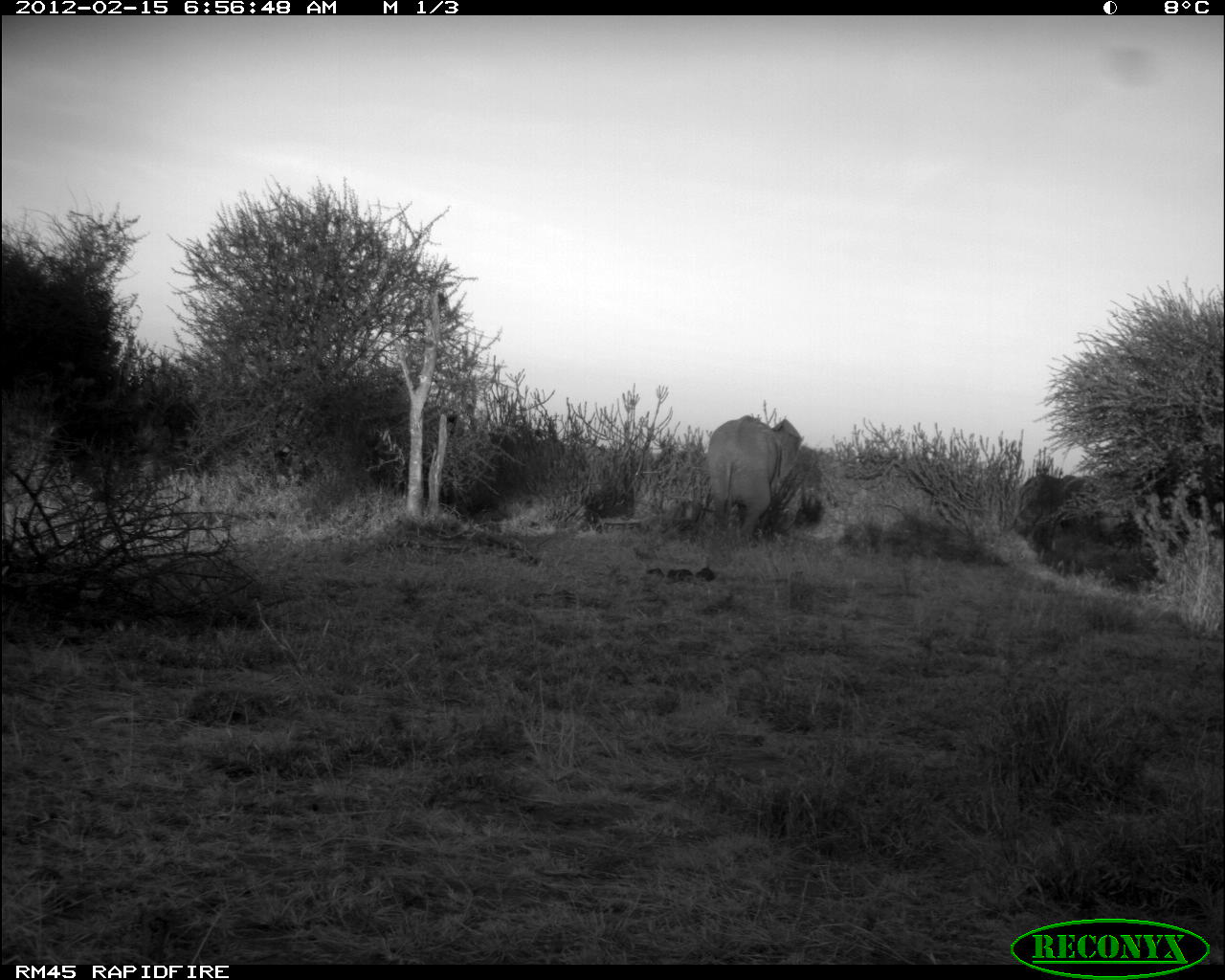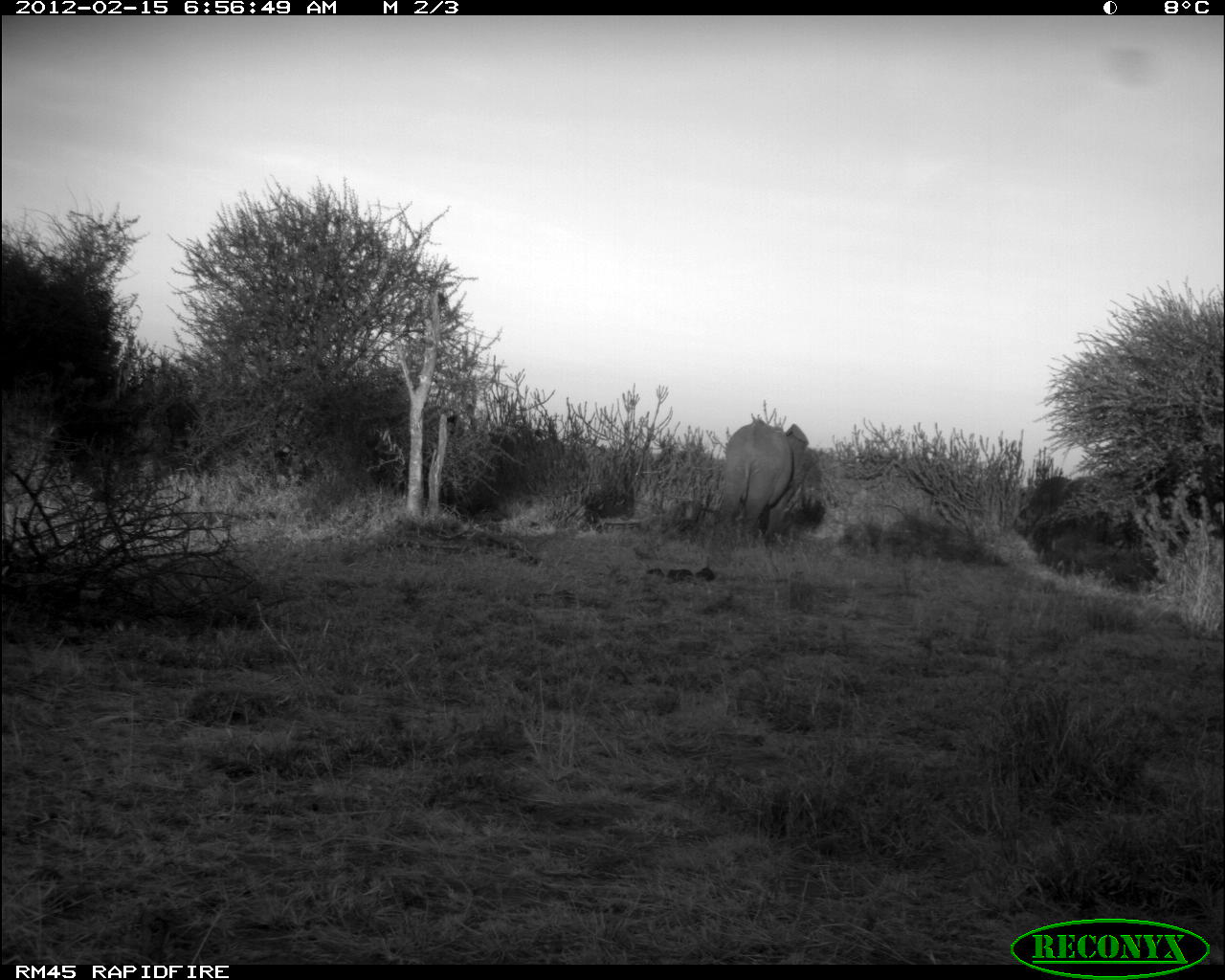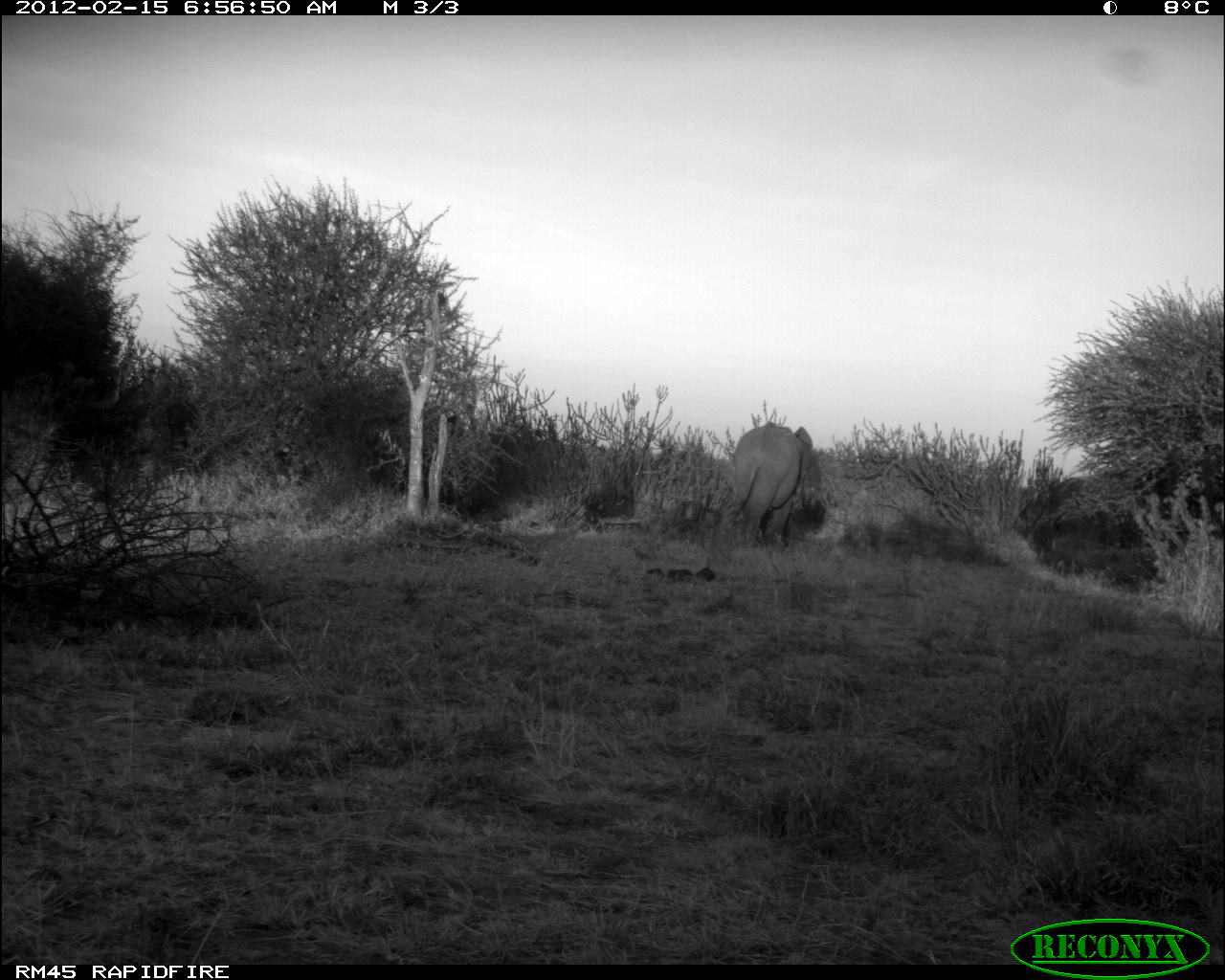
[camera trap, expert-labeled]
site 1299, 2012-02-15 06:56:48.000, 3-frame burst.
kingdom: Animalia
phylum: Chordata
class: Mammalia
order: Proboscidea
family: Elephantidae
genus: Loxodonta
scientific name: Loxodonta africana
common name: african bush elephant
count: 2